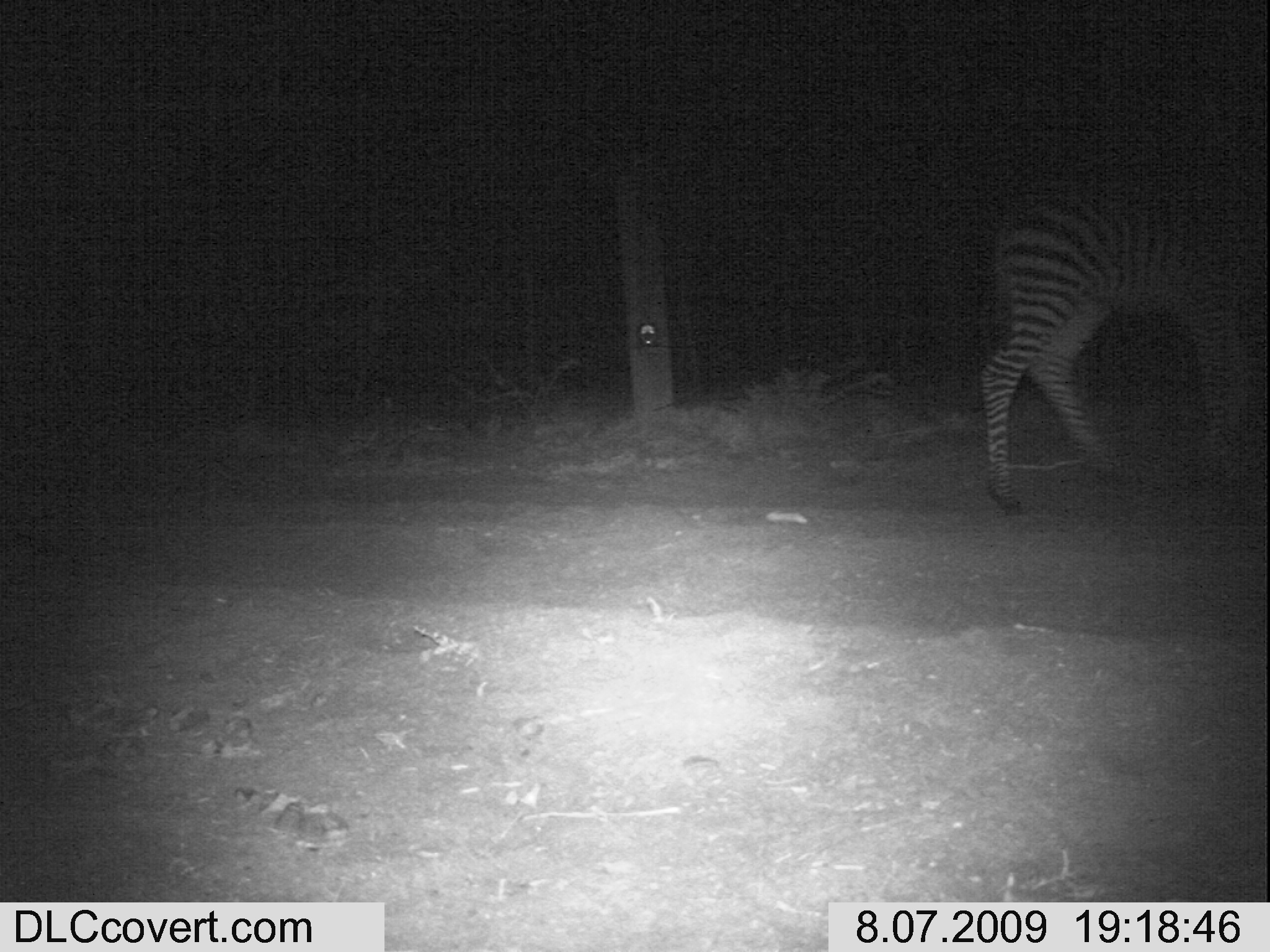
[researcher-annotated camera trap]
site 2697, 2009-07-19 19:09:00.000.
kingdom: Animalia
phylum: Chordata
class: Mammalia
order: Proboscidea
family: Elephantidae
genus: Loxodonta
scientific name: Loxodonta africana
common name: african bush elephant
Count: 1.